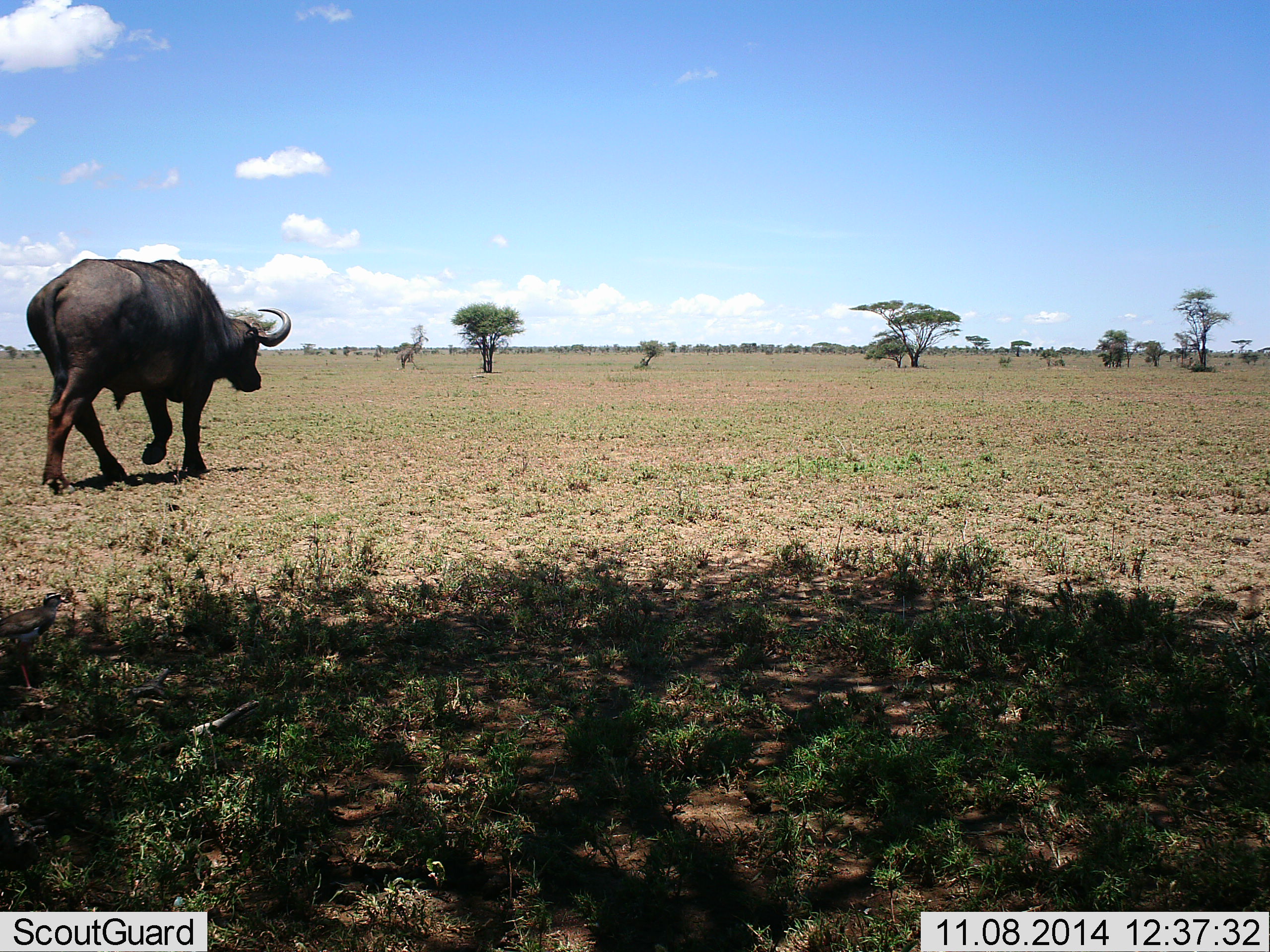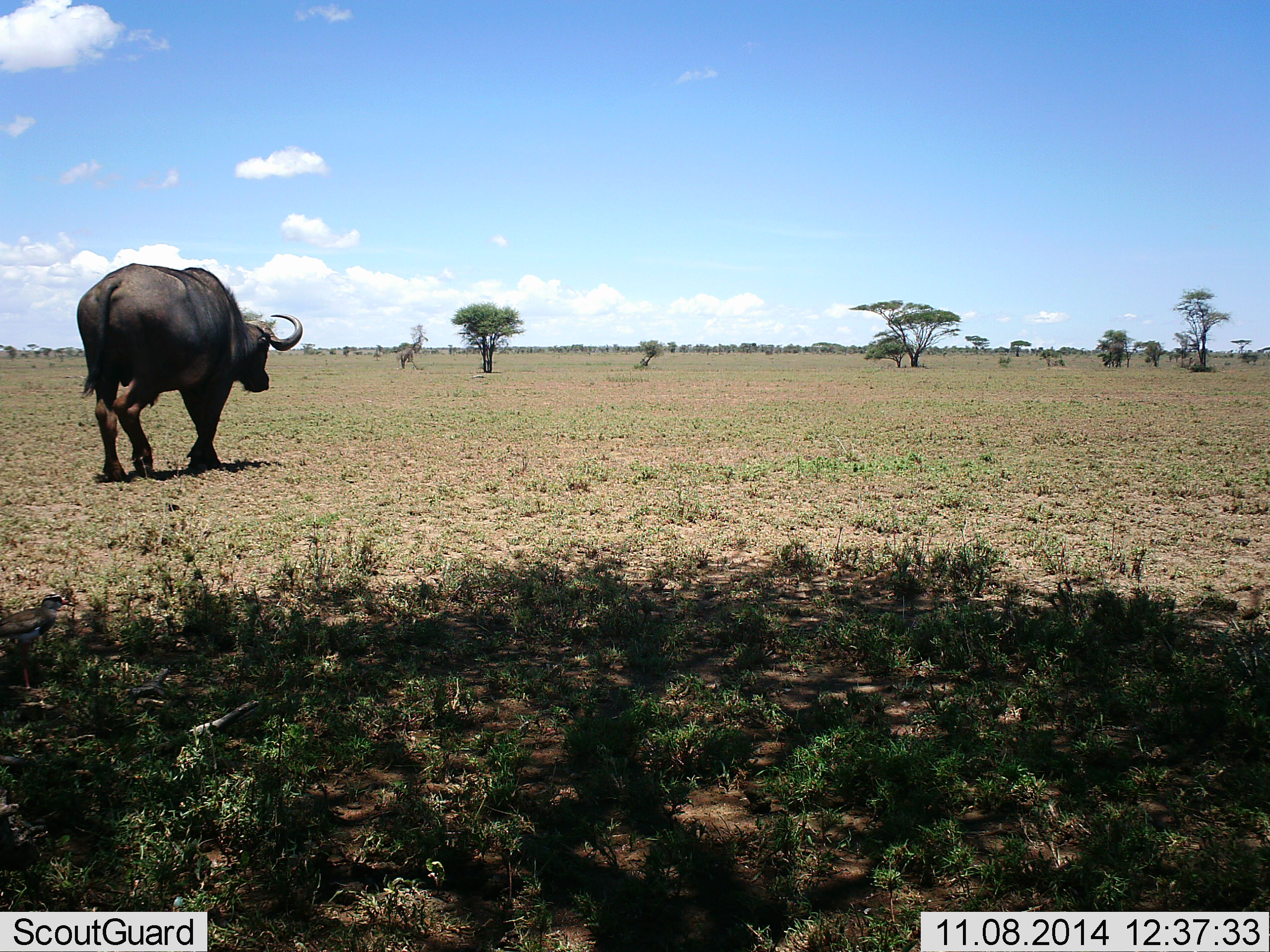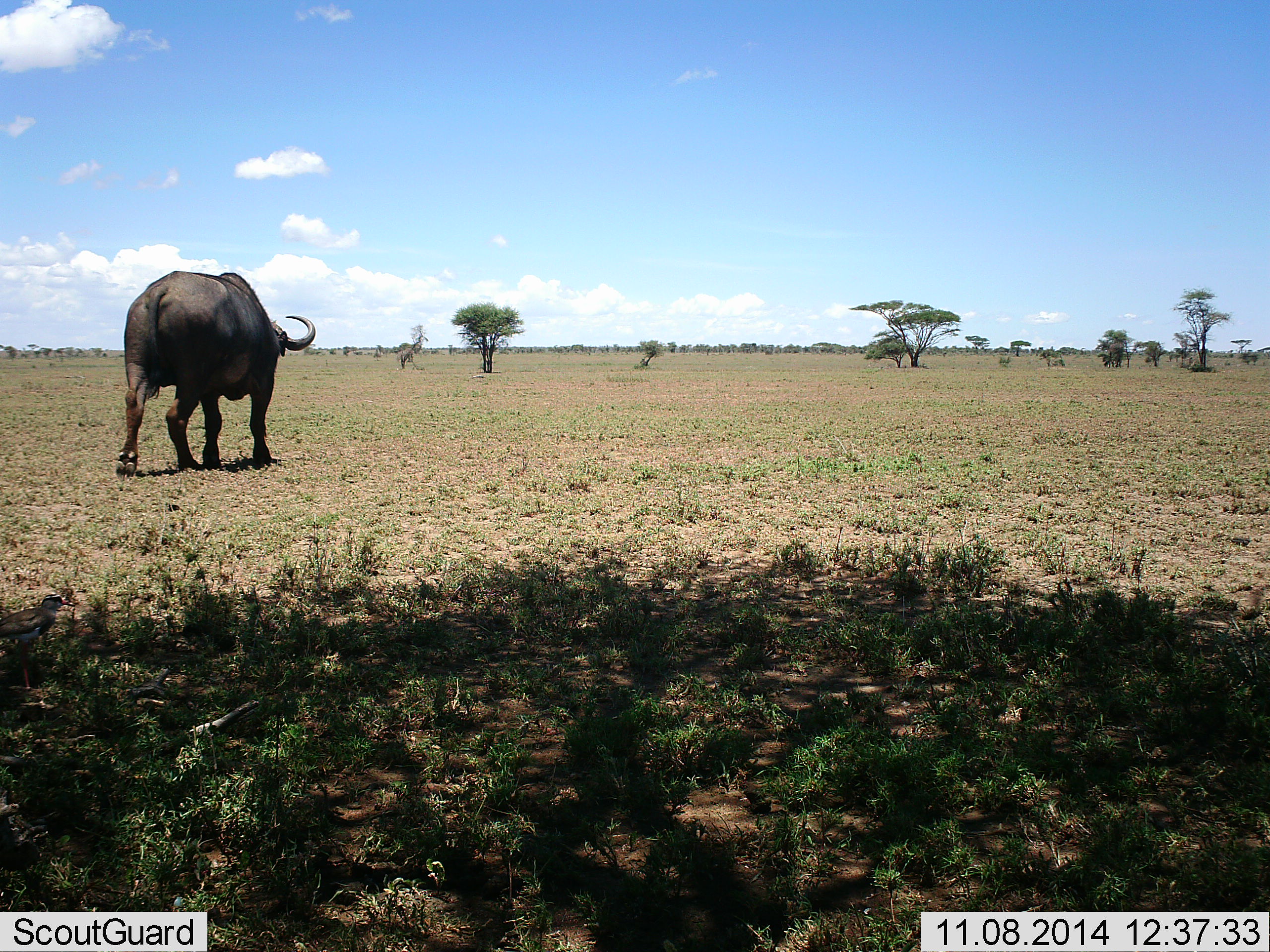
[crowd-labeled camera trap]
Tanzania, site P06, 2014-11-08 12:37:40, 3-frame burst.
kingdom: Animalia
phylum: Chordata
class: Mammalia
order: Artiodactyla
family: Bovidae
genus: Syncerus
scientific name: Syncerus caffer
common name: cape buffalo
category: buffalo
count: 1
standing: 0%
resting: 0%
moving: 100%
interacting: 0%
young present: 0%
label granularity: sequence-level